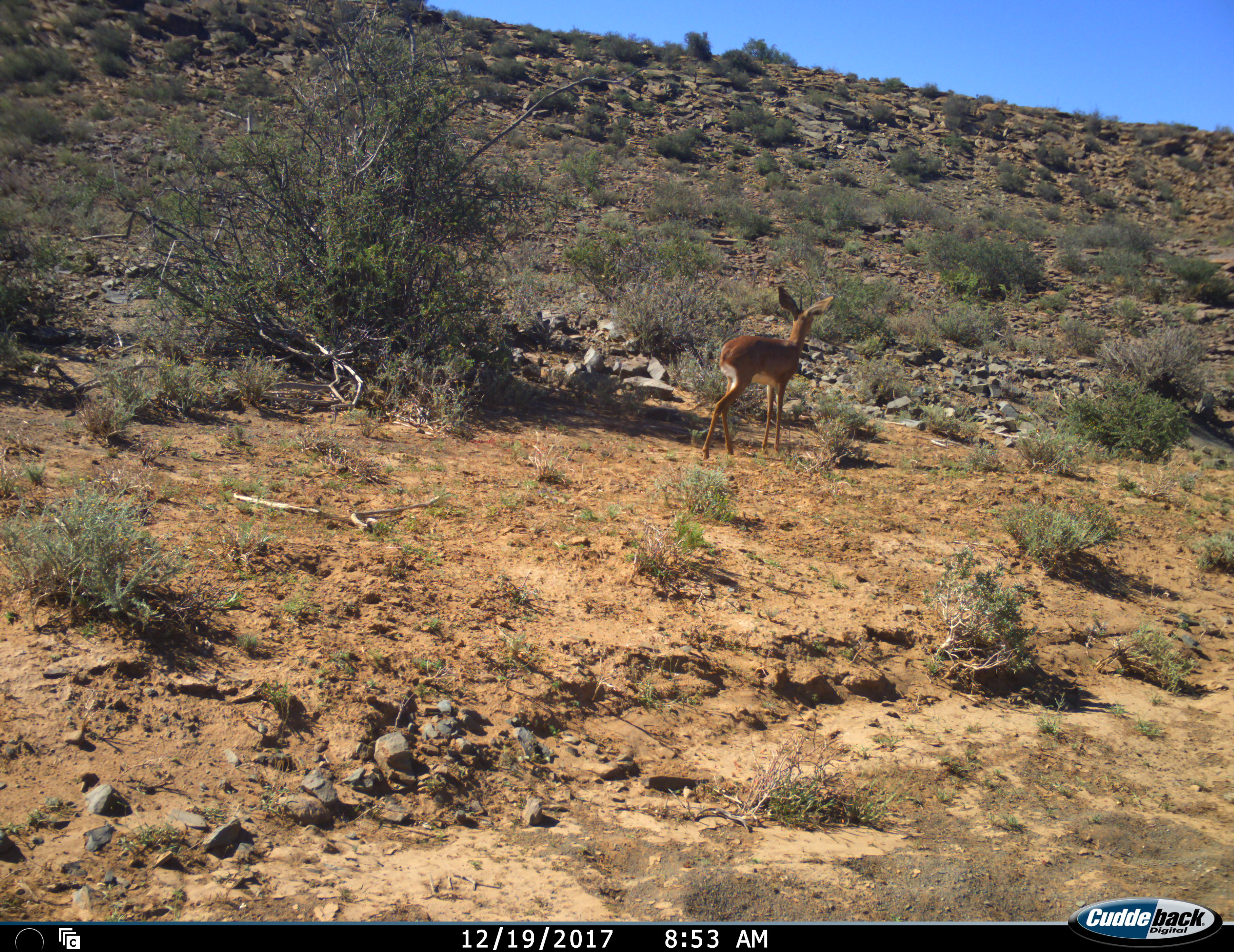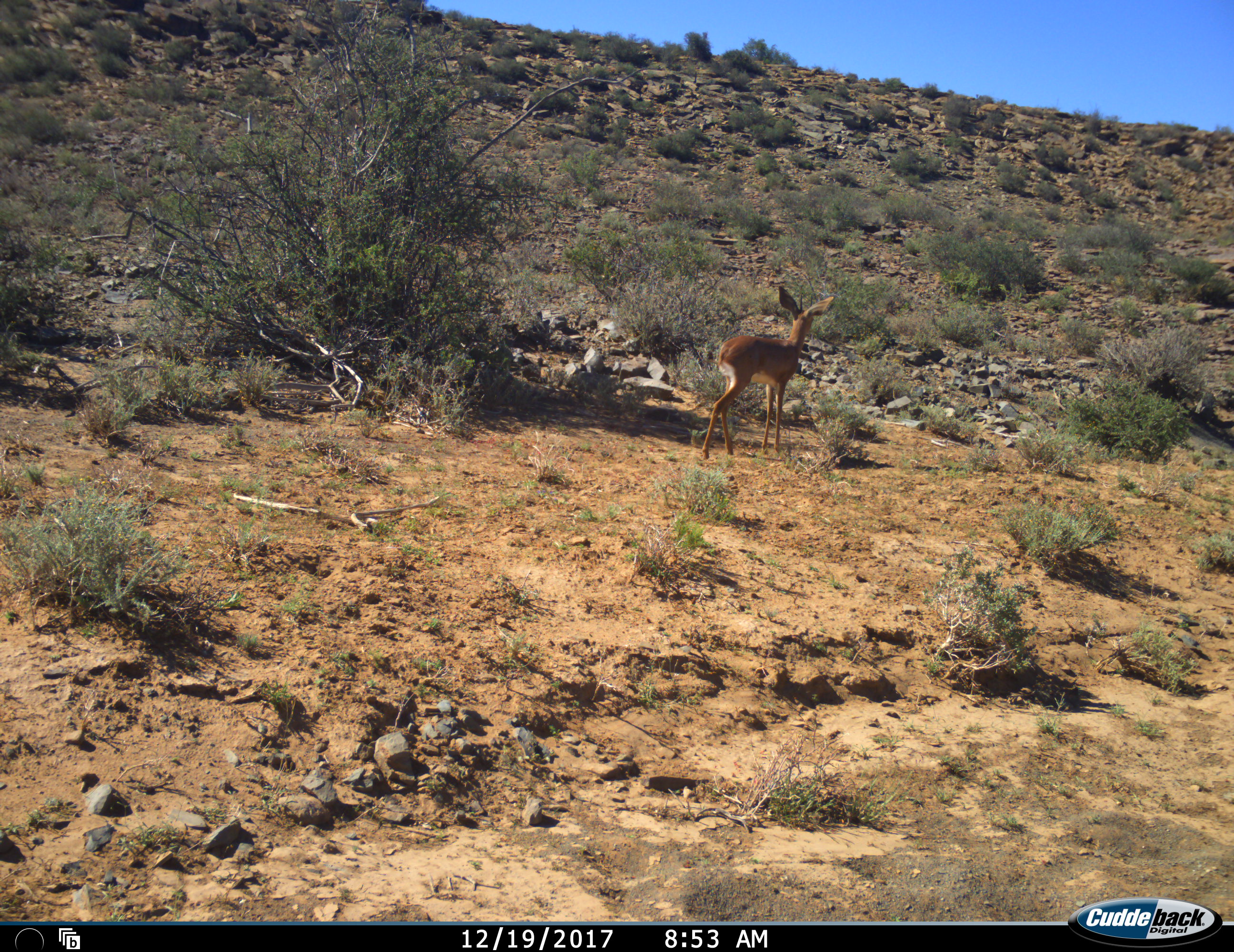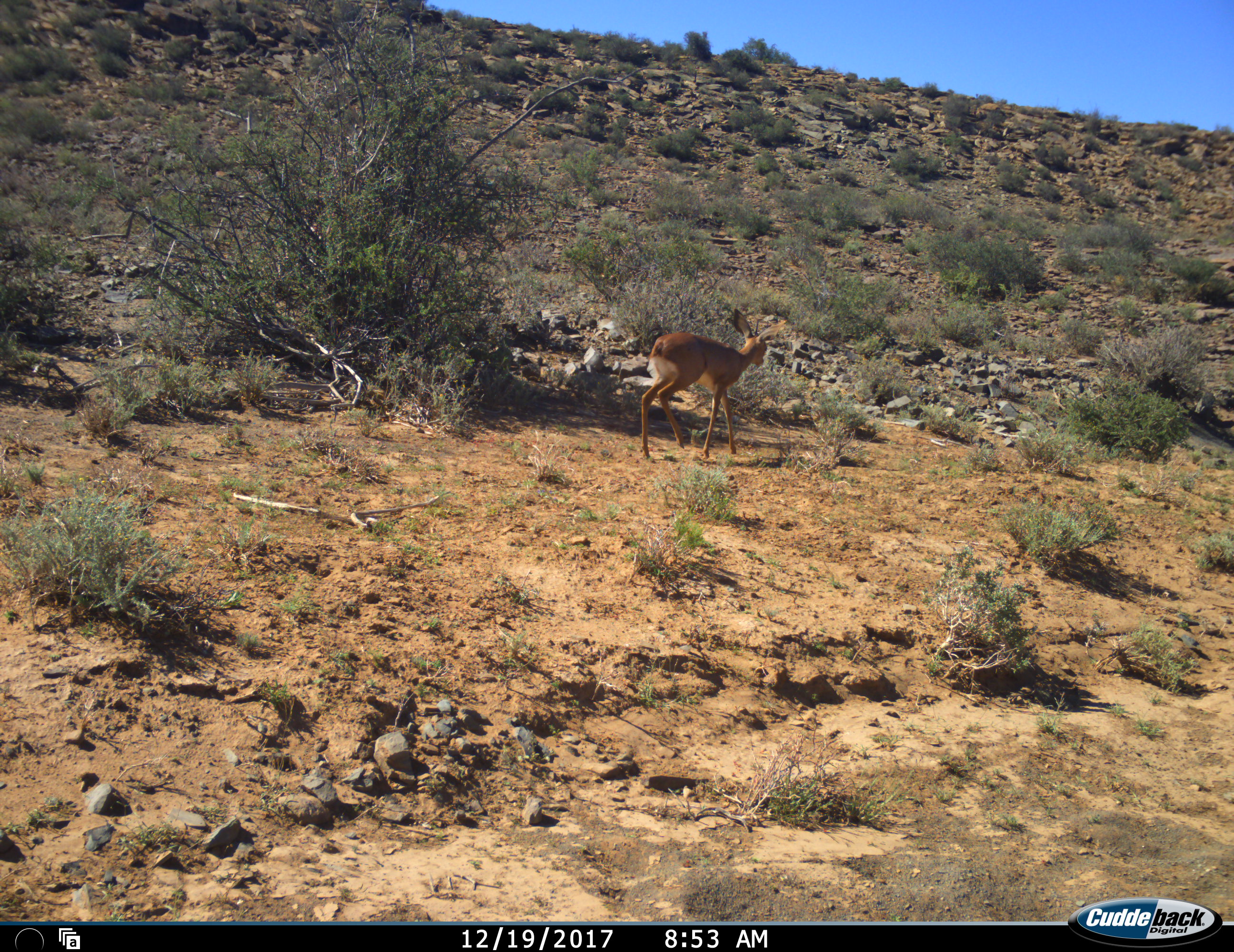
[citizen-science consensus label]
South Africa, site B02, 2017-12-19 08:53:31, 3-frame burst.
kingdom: Animalia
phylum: Chordata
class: Mammalia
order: Artiodactyla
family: Bovidae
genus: Raphicerus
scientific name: Raphicerus campestris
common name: steenbok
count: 1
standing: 40%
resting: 0%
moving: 60%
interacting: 0%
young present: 0%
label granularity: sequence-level